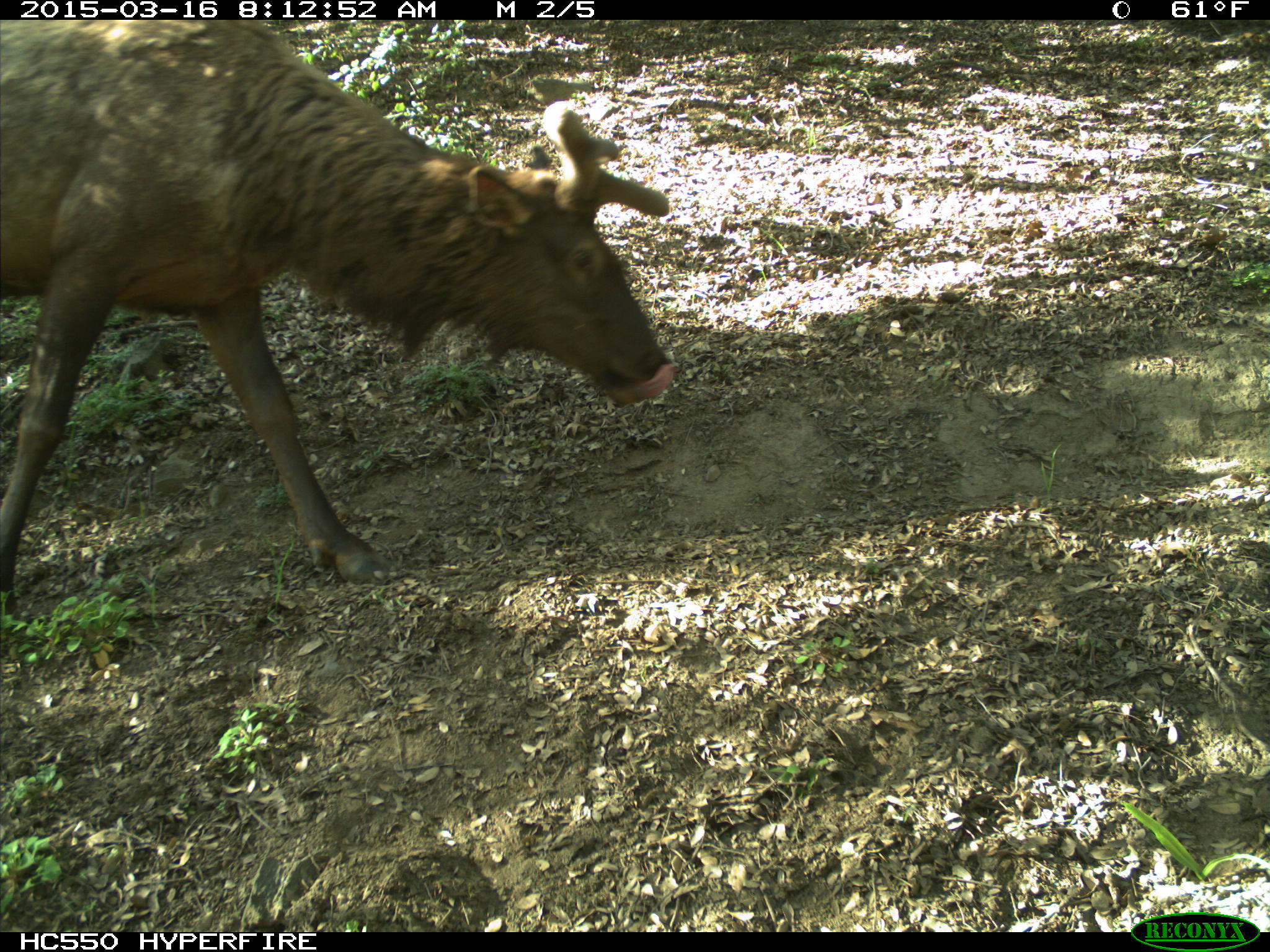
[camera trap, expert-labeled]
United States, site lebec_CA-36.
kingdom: Animalia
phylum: Chordata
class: Mammalia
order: Artiodactyla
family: Cervidae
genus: Cervus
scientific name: Cervus canadensis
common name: elk